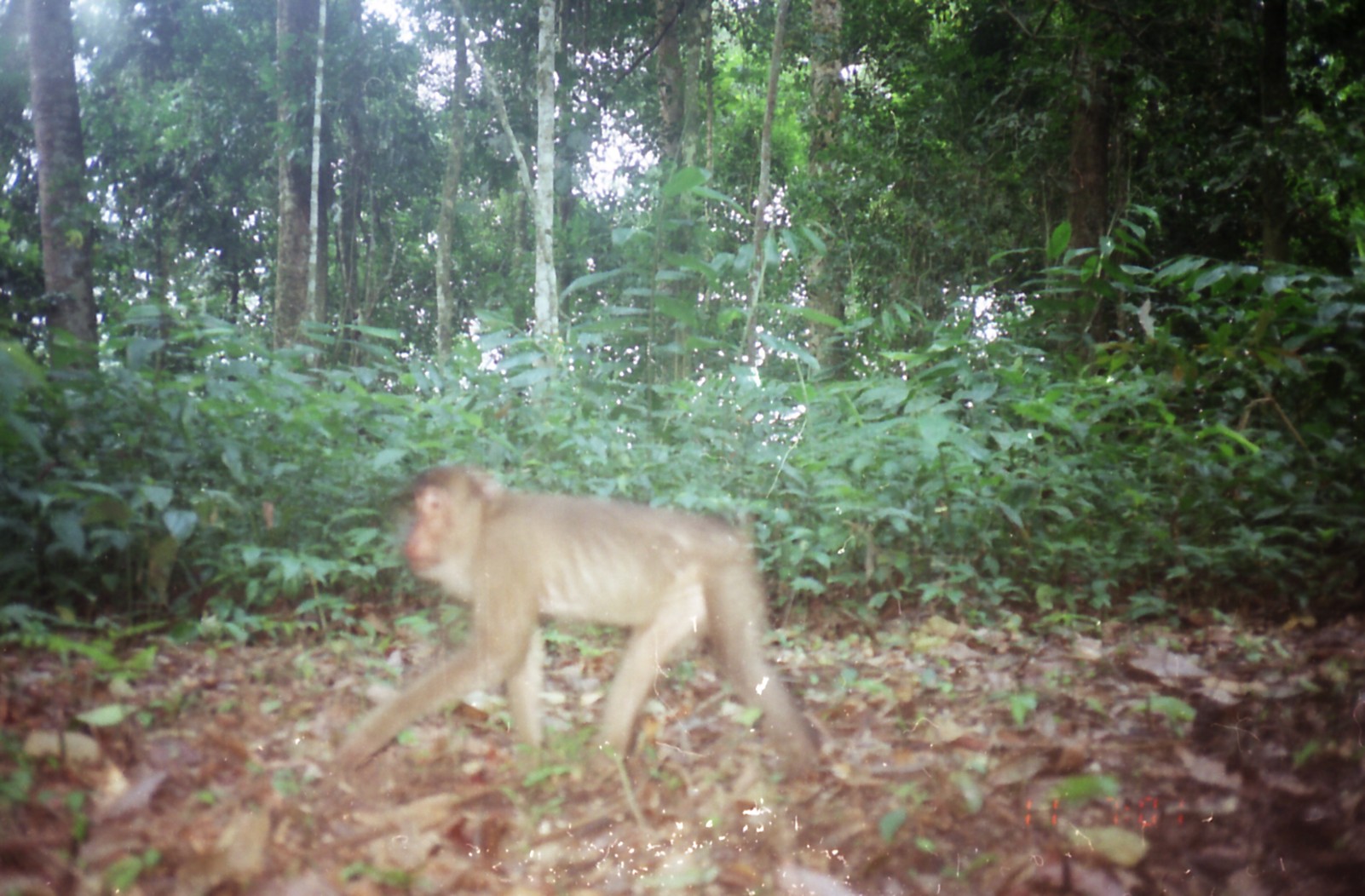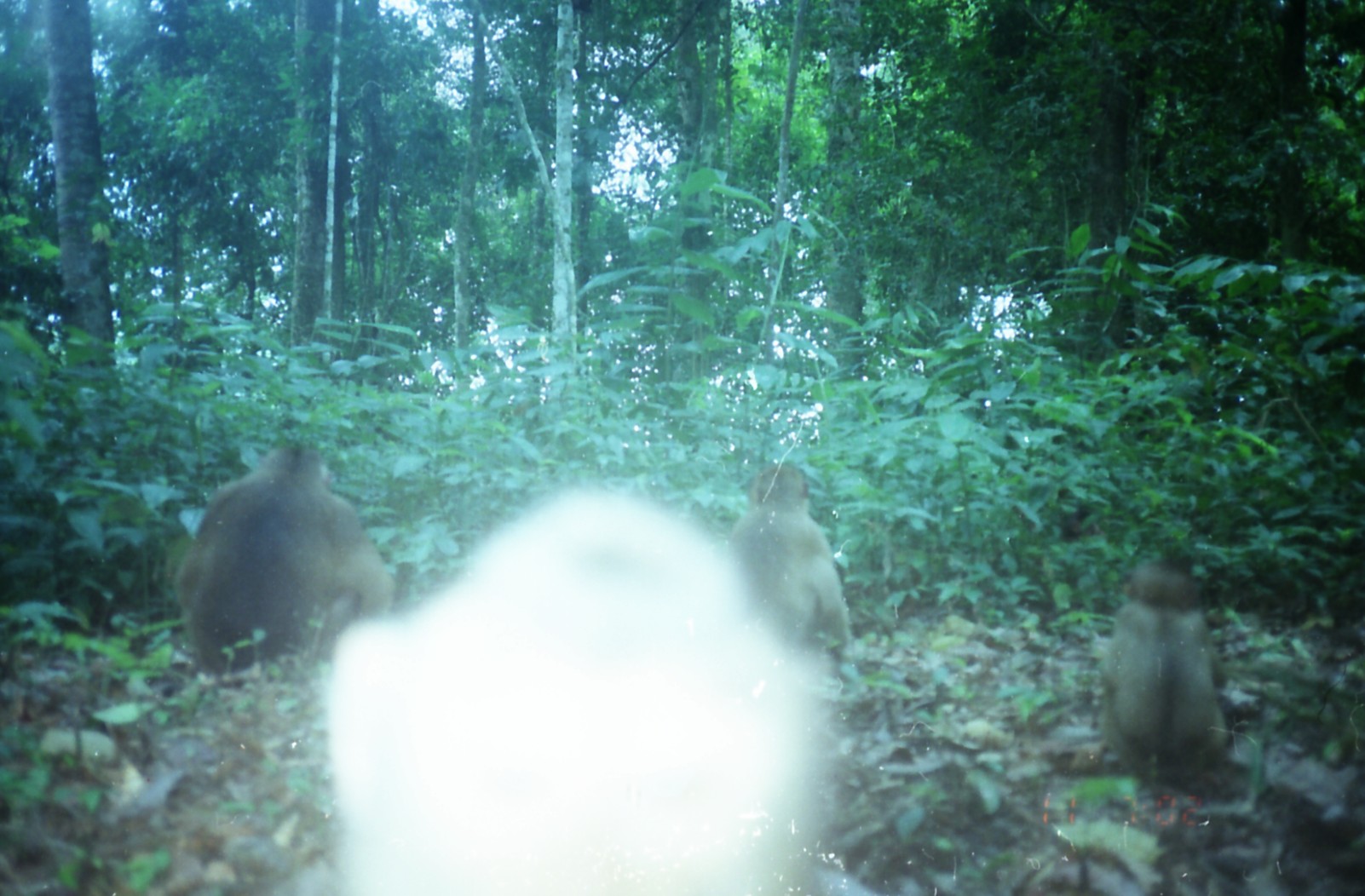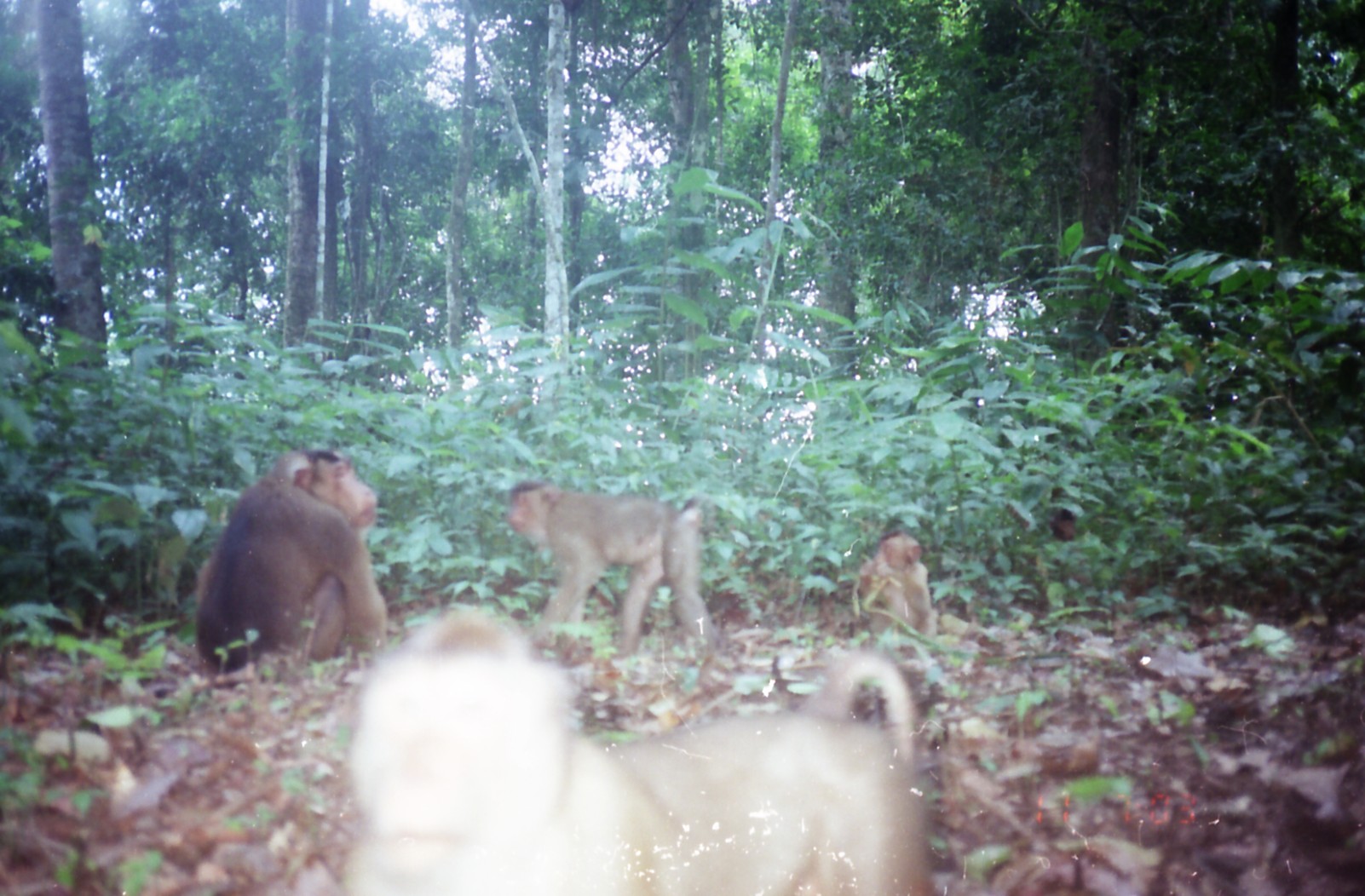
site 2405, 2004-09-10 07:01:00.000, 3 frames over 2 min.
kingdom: Animalia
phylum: Chordata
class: Mammalia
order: Primates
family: Cercopithecidae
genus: Macaca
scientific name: Macaca nemestrina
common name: southern pig-tailed macaque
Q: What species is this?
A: Macaca nemestrina (southern pig-tailed macaque).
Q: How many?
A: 1.